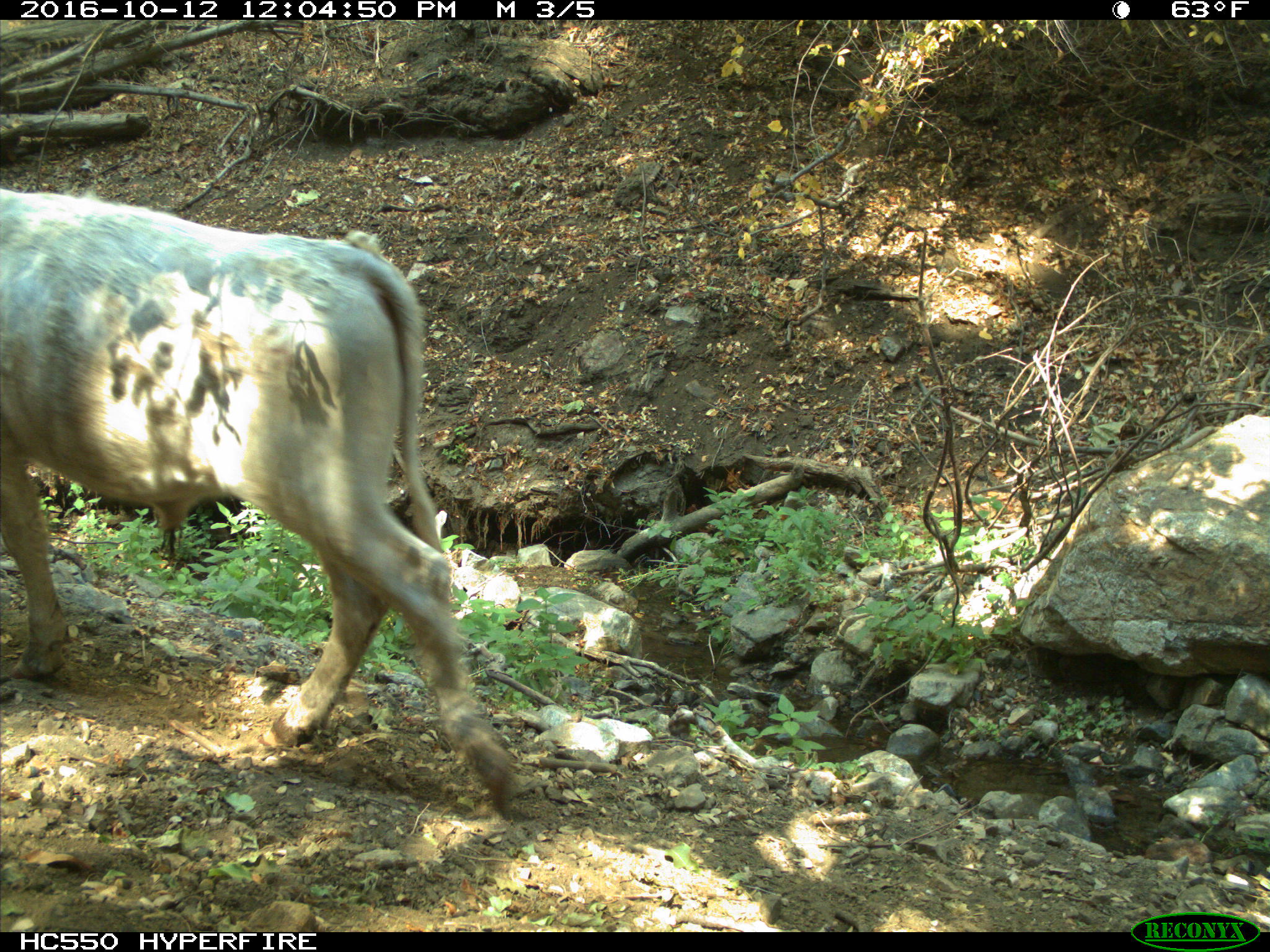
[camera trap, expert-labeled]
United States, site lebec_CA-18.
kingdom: Animalia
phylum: Chordata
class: Mammalia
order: Artiodactyla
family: Bovidae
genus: Bos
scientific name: Bos taurus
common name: domestic cow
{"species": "Bos taurus (domestic cow)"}